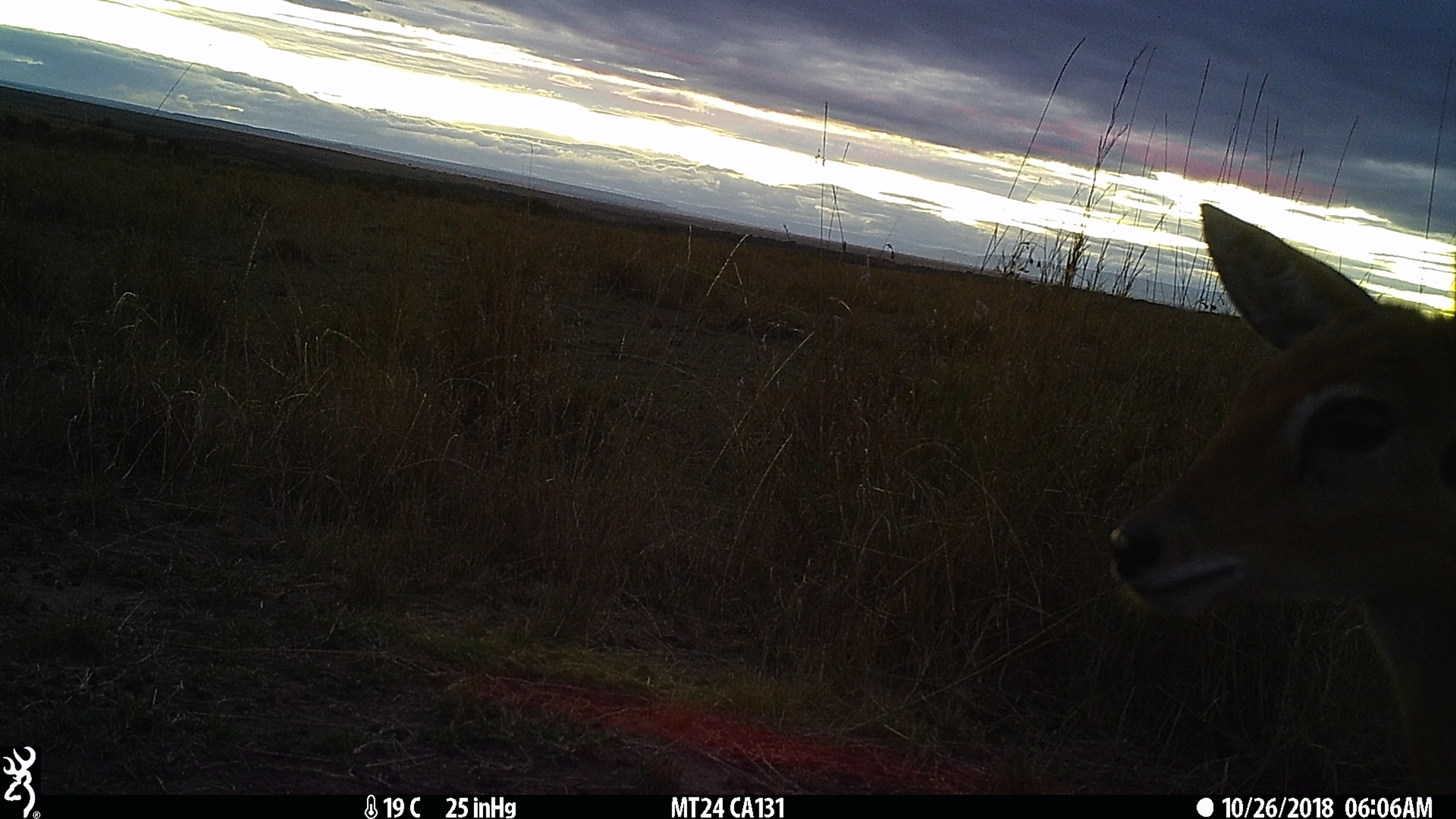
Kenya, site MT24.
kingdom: Animalia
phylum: Chordata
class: Mammalia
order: Artiodactyla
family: Bovidae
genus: Ourebia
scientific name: Ourebia ourebi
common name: oribi